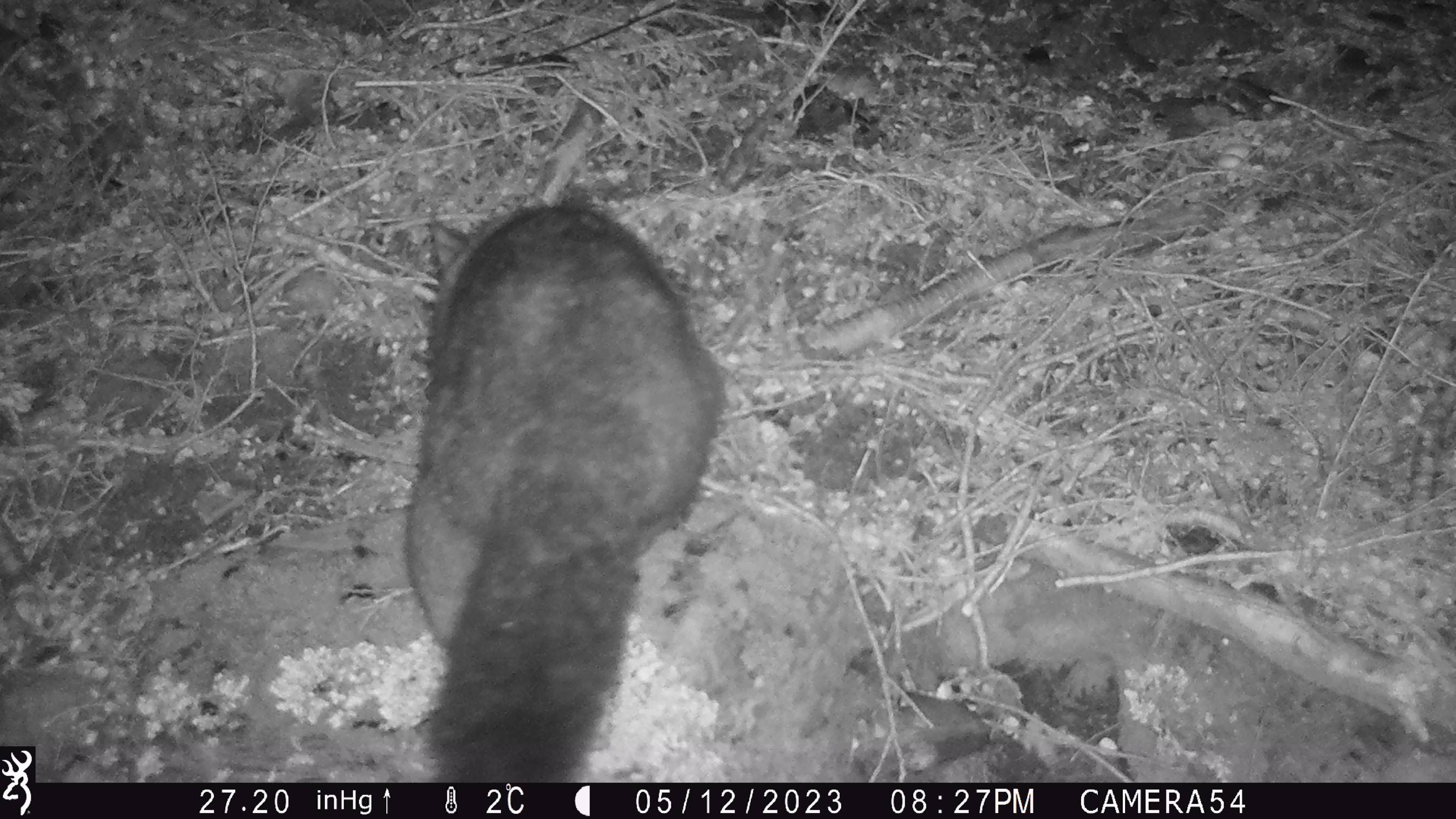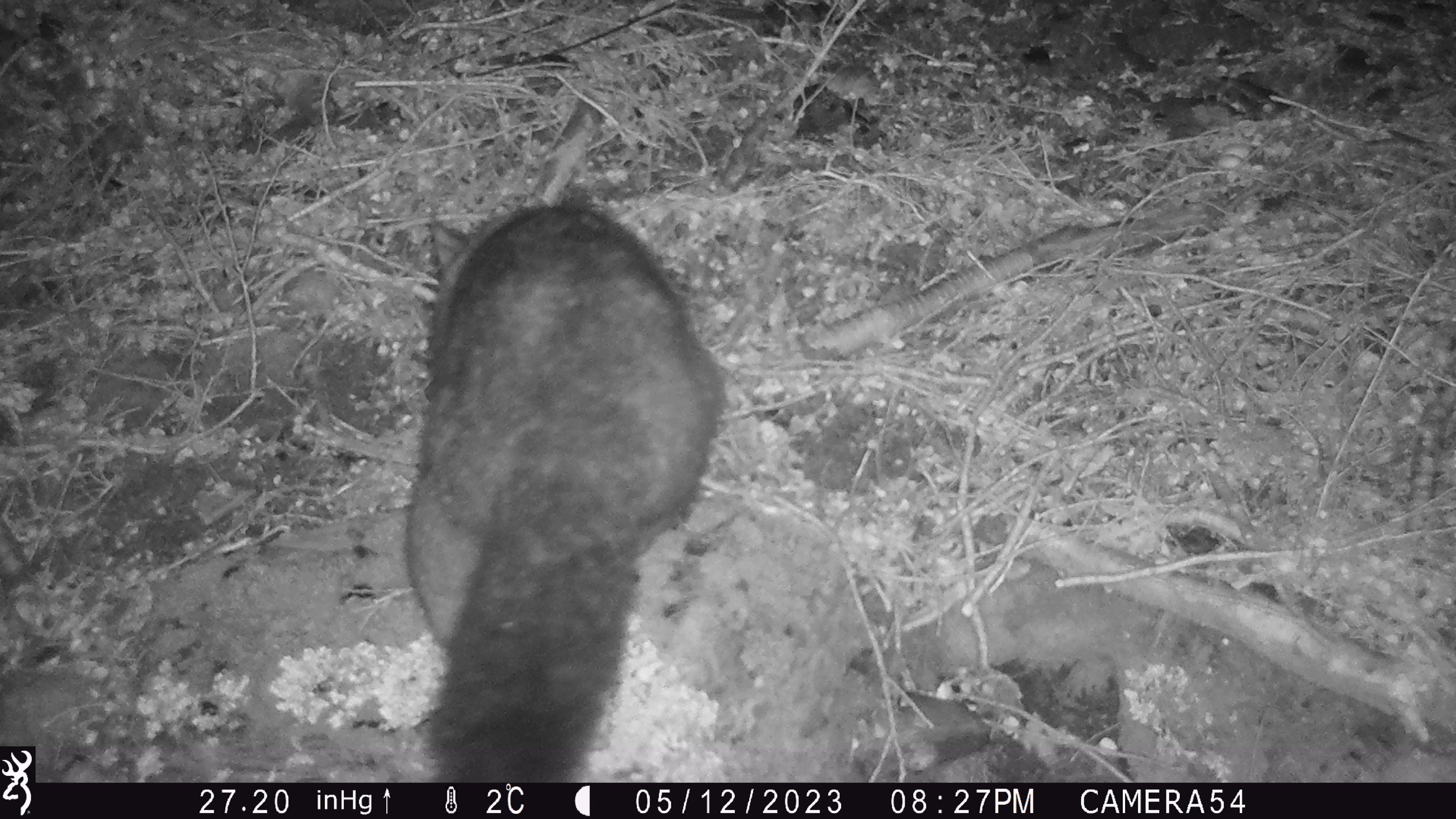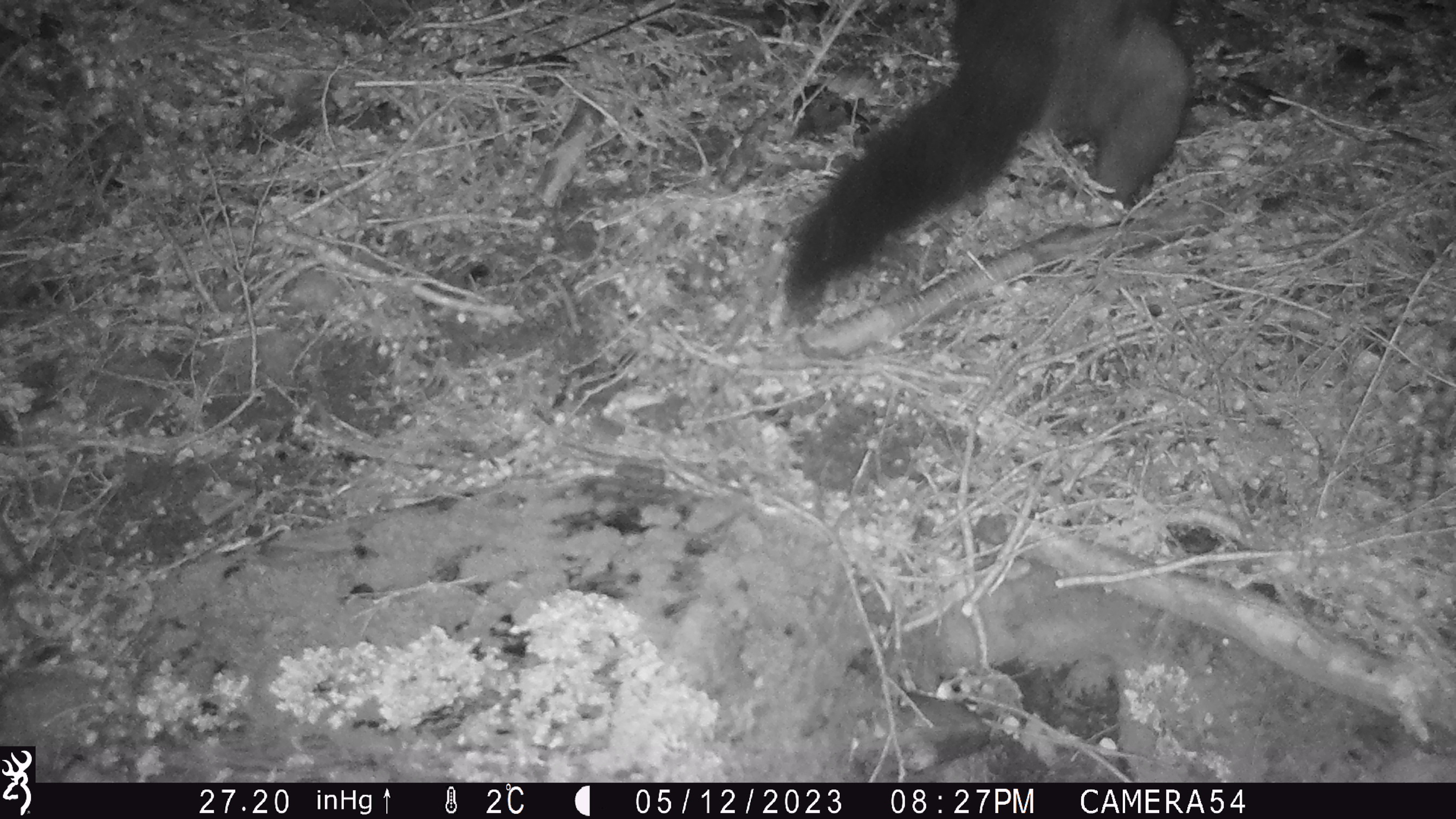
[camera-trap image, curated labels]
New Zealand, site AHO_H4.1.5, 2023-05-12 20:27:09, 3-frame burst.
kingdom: Animalia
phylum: Chordata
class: Mammalia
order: Diprotodontia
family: Phalangeridae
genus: Trichosurus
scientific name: Trichosurus vulpecula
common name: common brushtail possum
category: possum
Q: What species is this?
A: Possum (common brushtail possum) (Trichosurus vulpecula).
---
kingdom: Animalia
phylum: Chordata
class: Mammalia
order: Carnivora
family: Mustelidae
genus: Mustela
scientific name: Mustela erminea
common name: stoat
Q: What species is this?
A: Stoat (Mustela erminea).